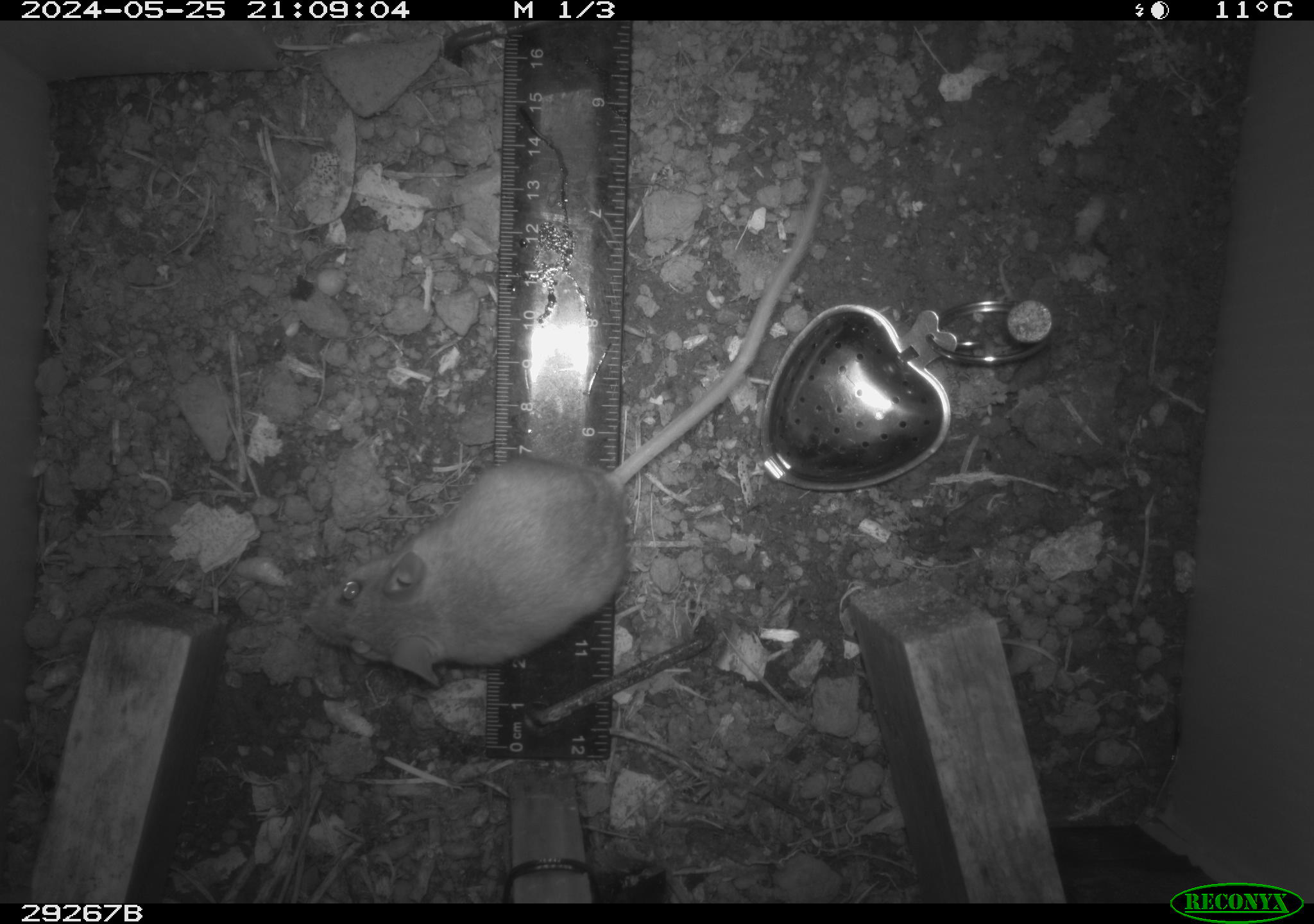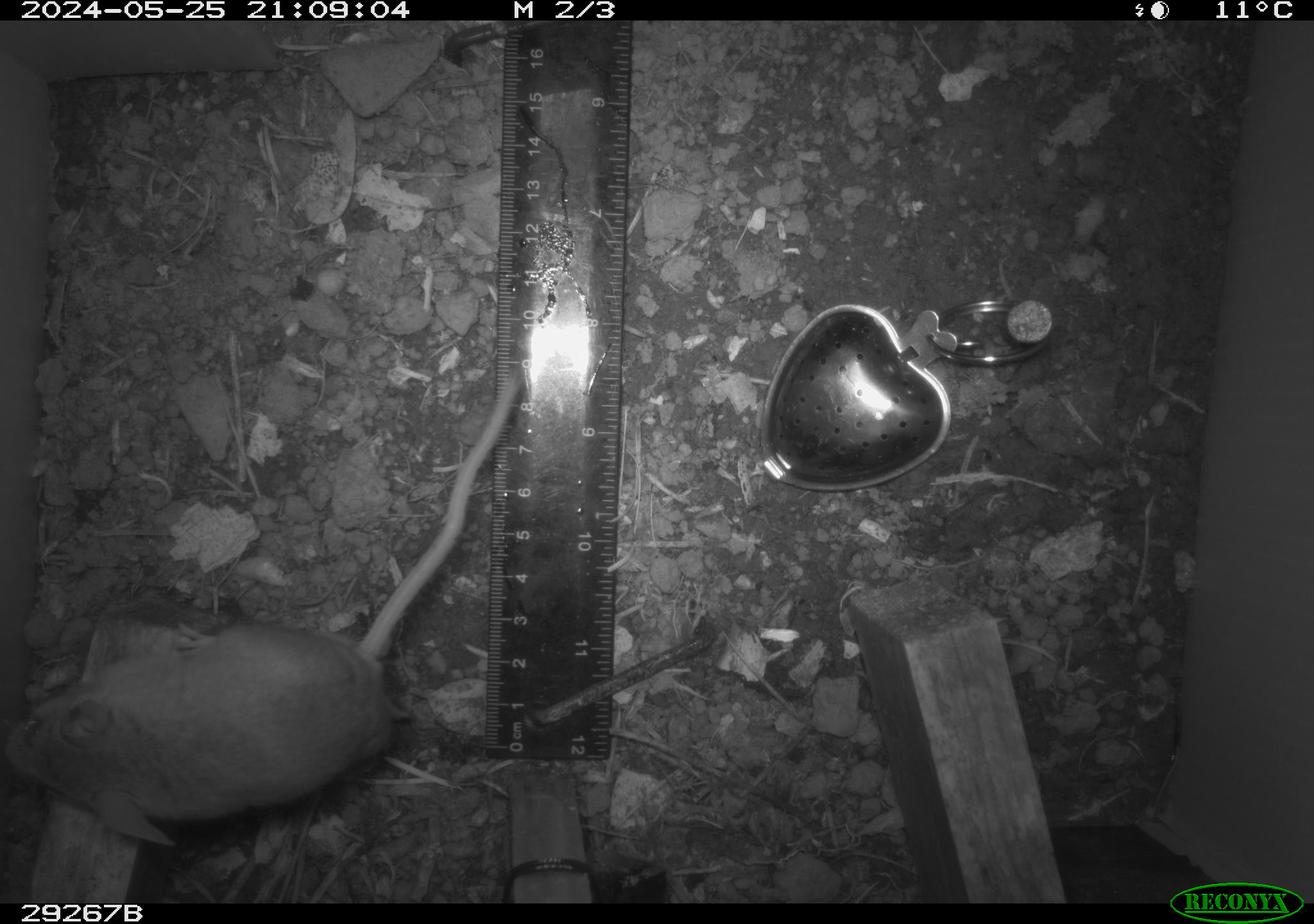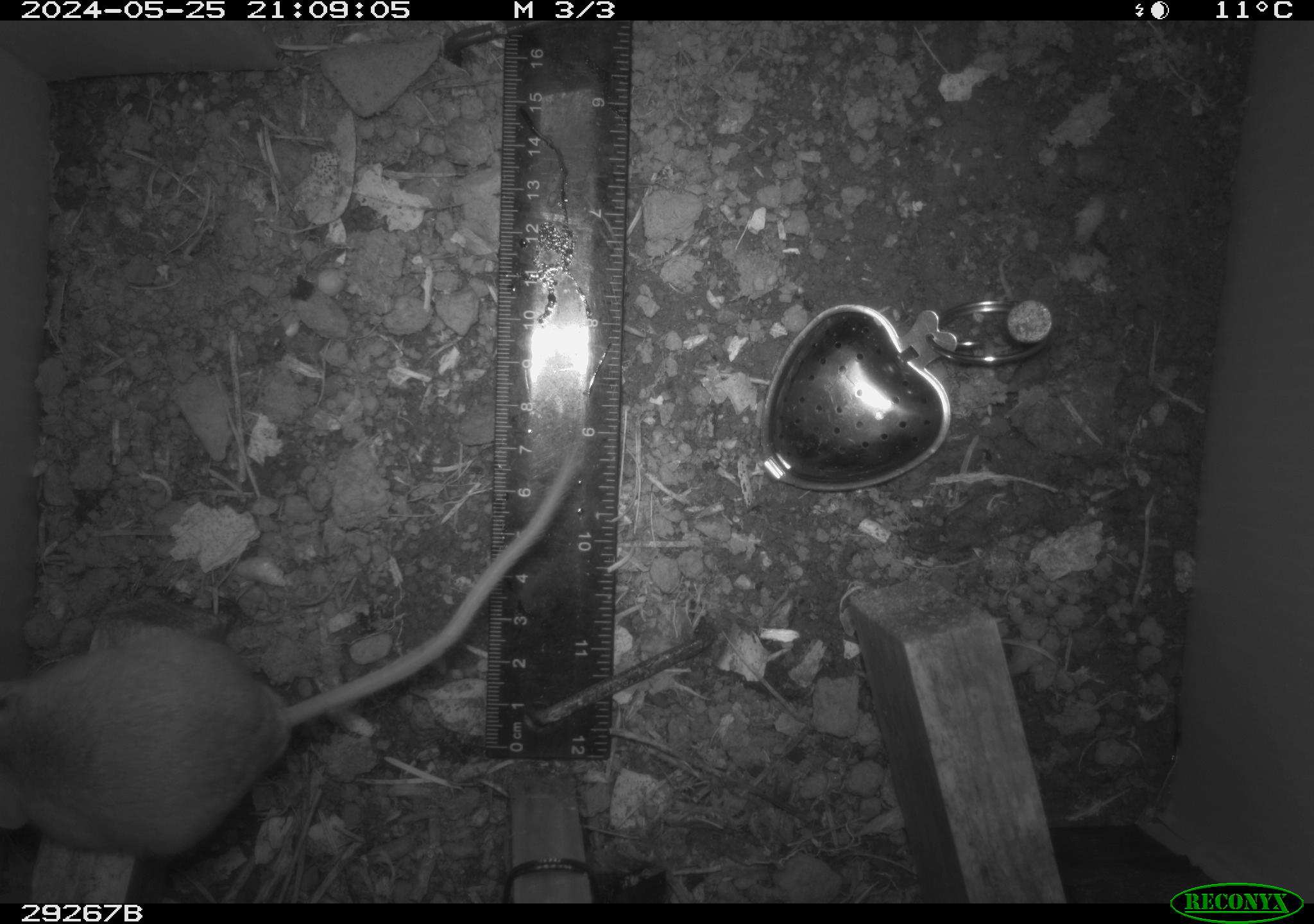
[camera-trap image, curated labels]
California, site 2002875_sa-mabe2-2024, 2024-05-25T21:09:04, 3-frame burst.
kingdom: Animalia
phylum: Chordata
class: Mammalia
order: Rodentia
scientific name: Rodentia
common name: mouse species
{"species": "mouse species (Rodentia)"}